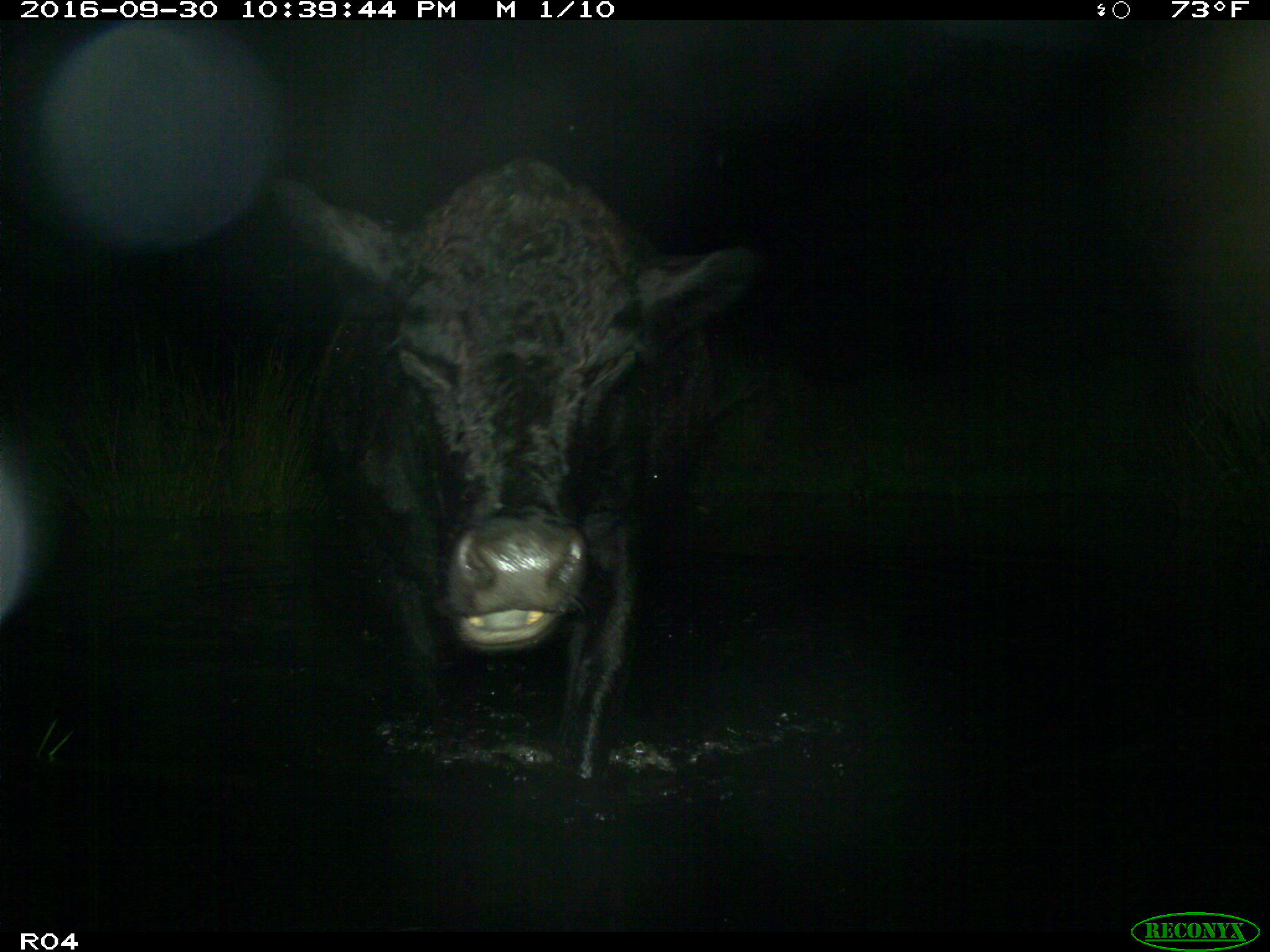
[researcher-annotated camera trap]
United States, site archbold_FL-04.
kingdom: Animalia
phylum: Chordata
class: Mammalia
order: Artiodactyla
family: Bovidae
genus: Bos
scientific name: Bos taurus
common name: domestic cow